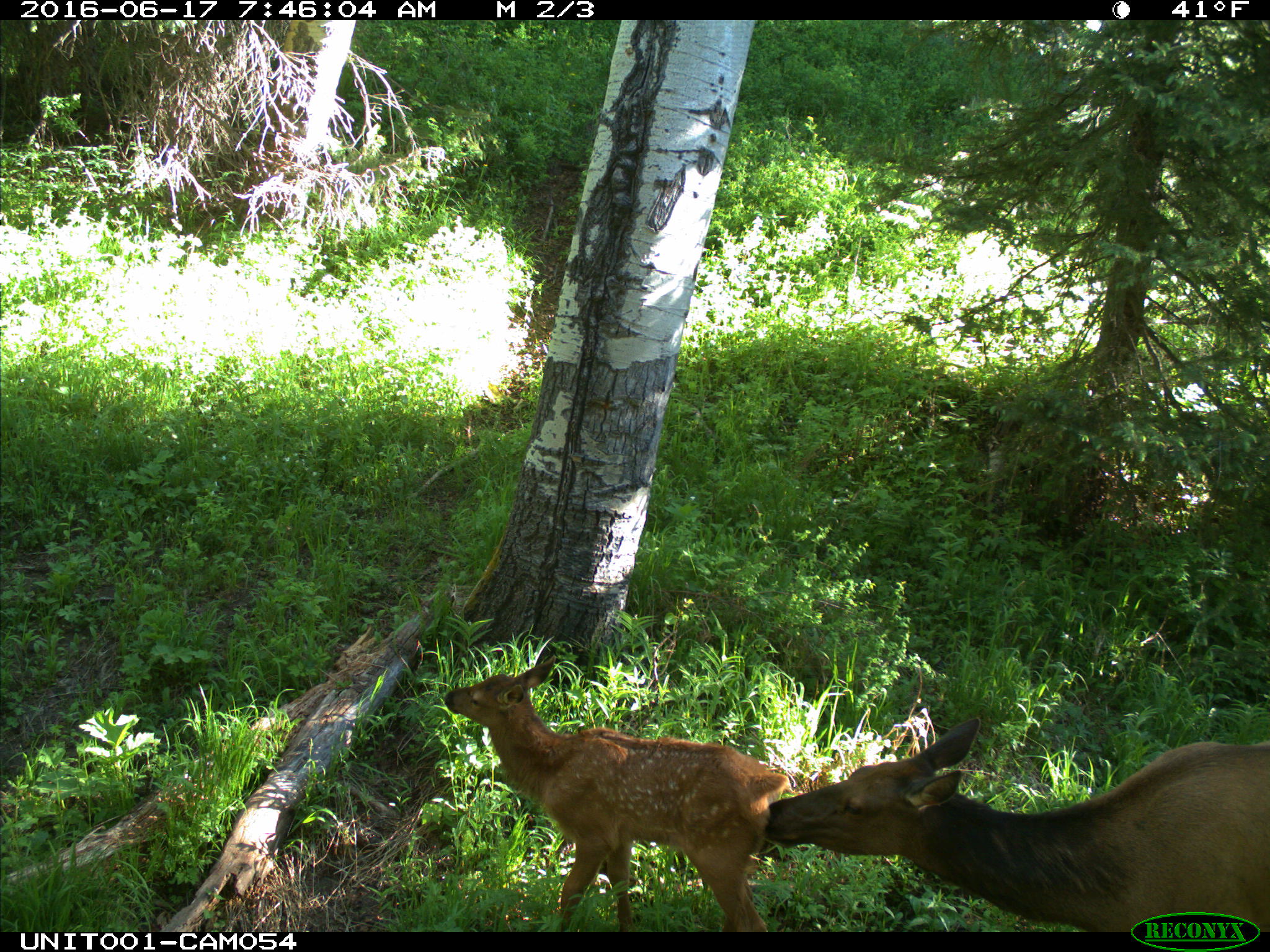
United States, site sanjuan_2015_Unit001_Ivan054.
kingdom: Animalia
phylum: Chordata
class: Mammalia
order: Artiodactyla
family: Cervidae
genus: Cervus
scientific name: Cervus elaphus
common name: red deer